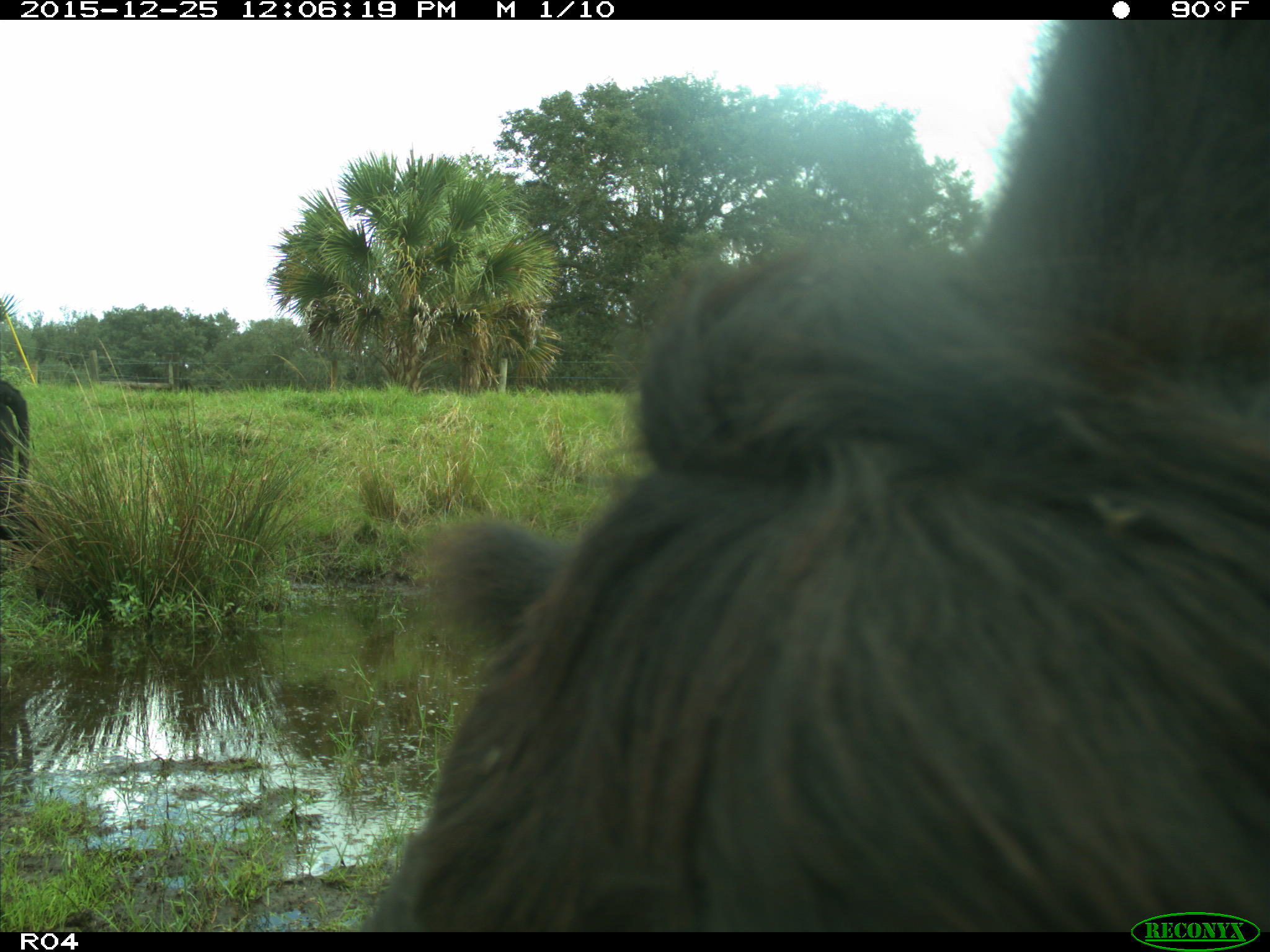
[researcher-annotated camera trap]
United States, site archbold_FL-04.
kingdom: Animalia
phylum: Chordata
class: Mammalia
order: Artiodactyla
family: Bovidae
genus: Bos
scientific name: Bos taurus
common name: domestic cow